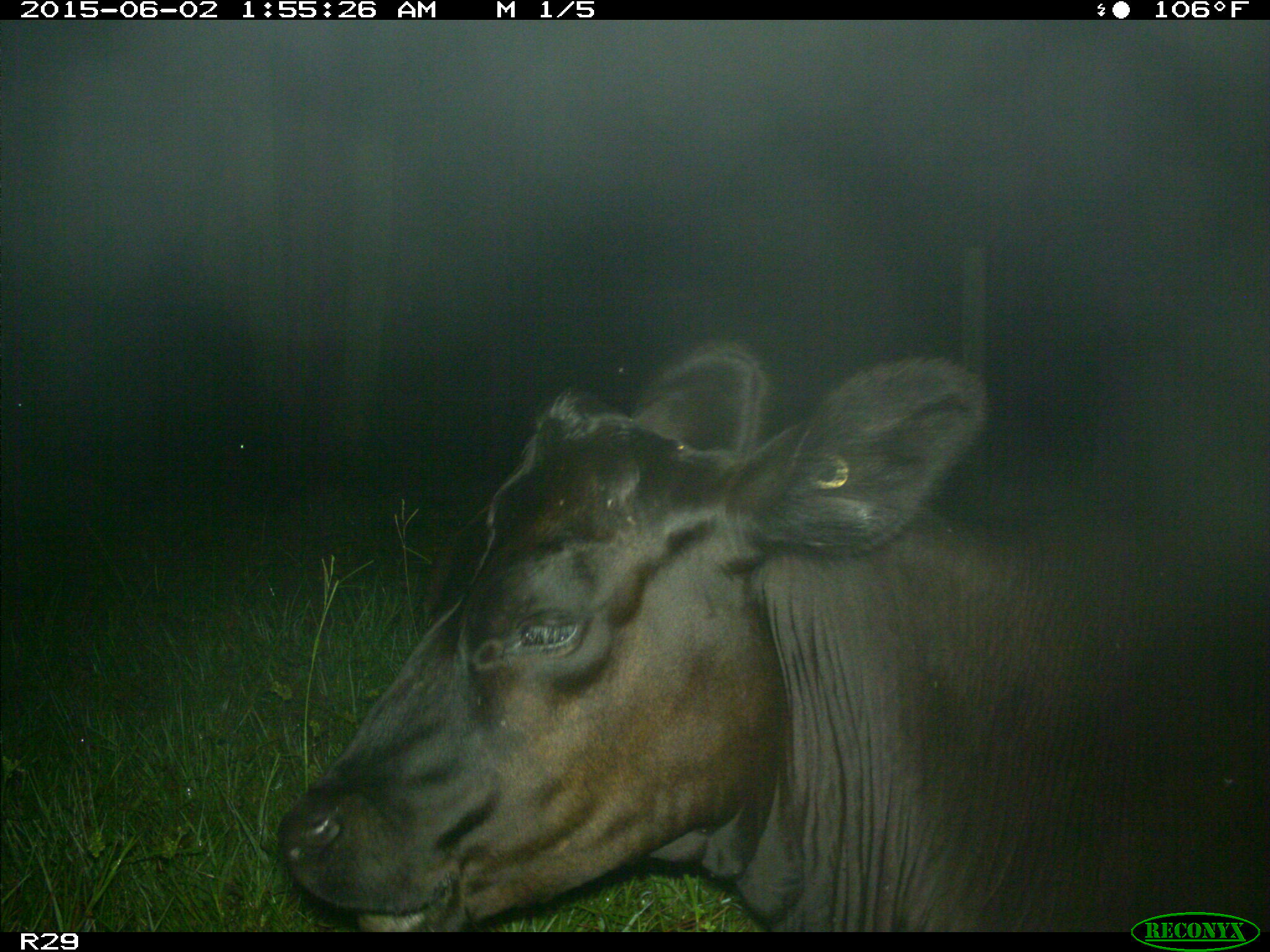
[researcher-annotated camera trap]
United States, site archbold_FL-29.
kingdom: Animalia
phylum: Chordata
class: Mammalia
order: Artiodactyla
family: Bovidae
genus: Bos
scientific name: Bos taurus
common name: domestic cow